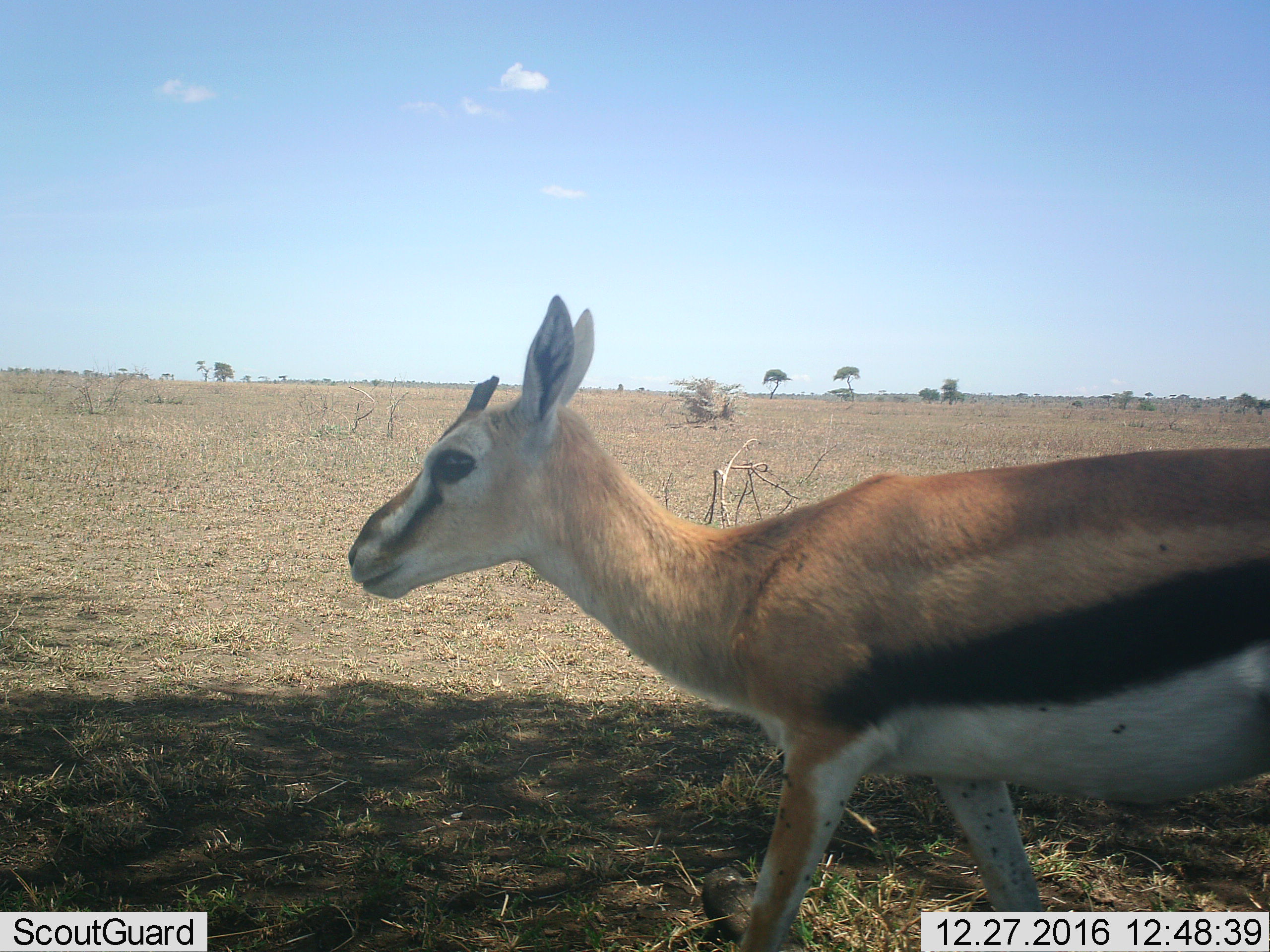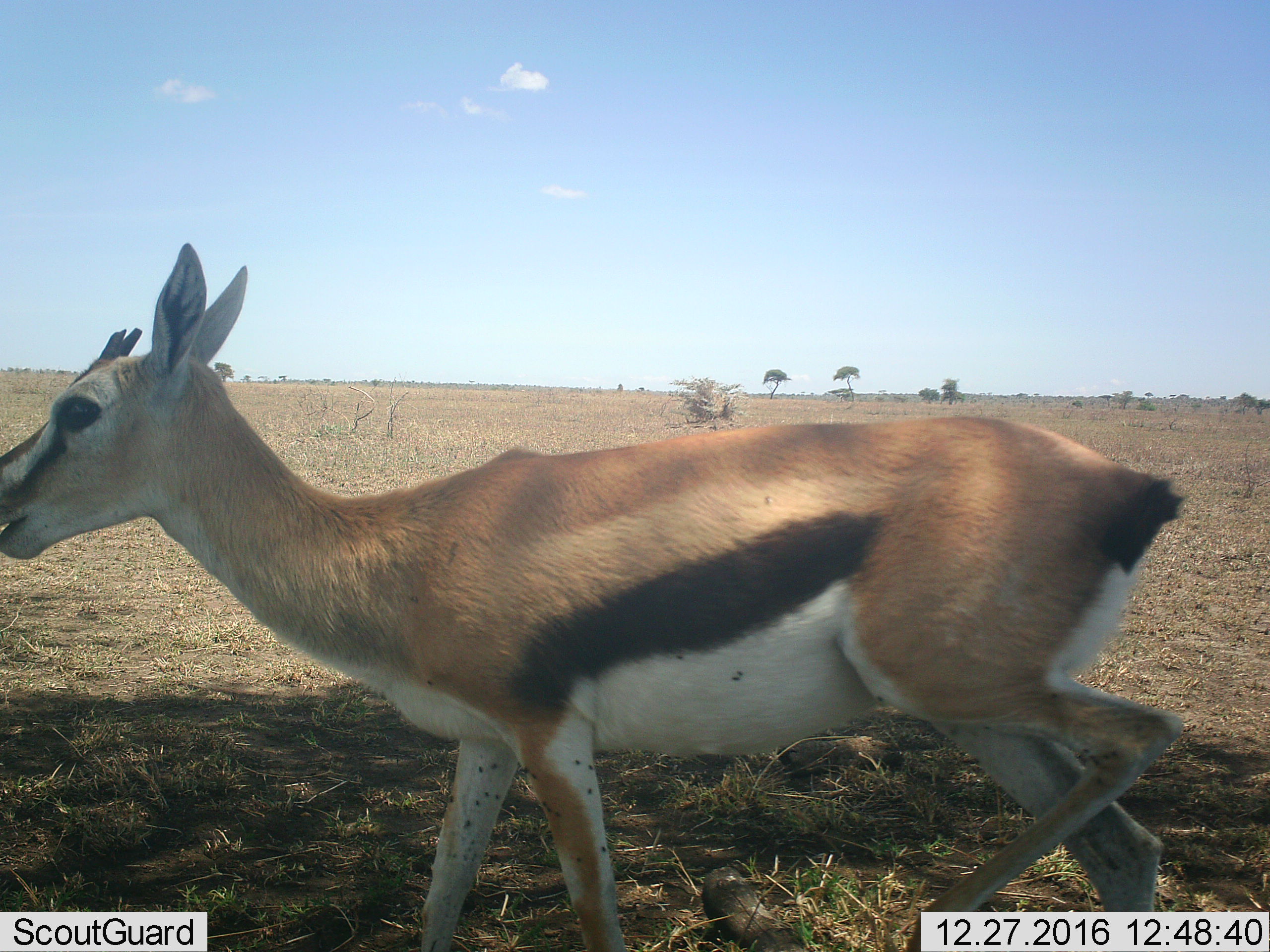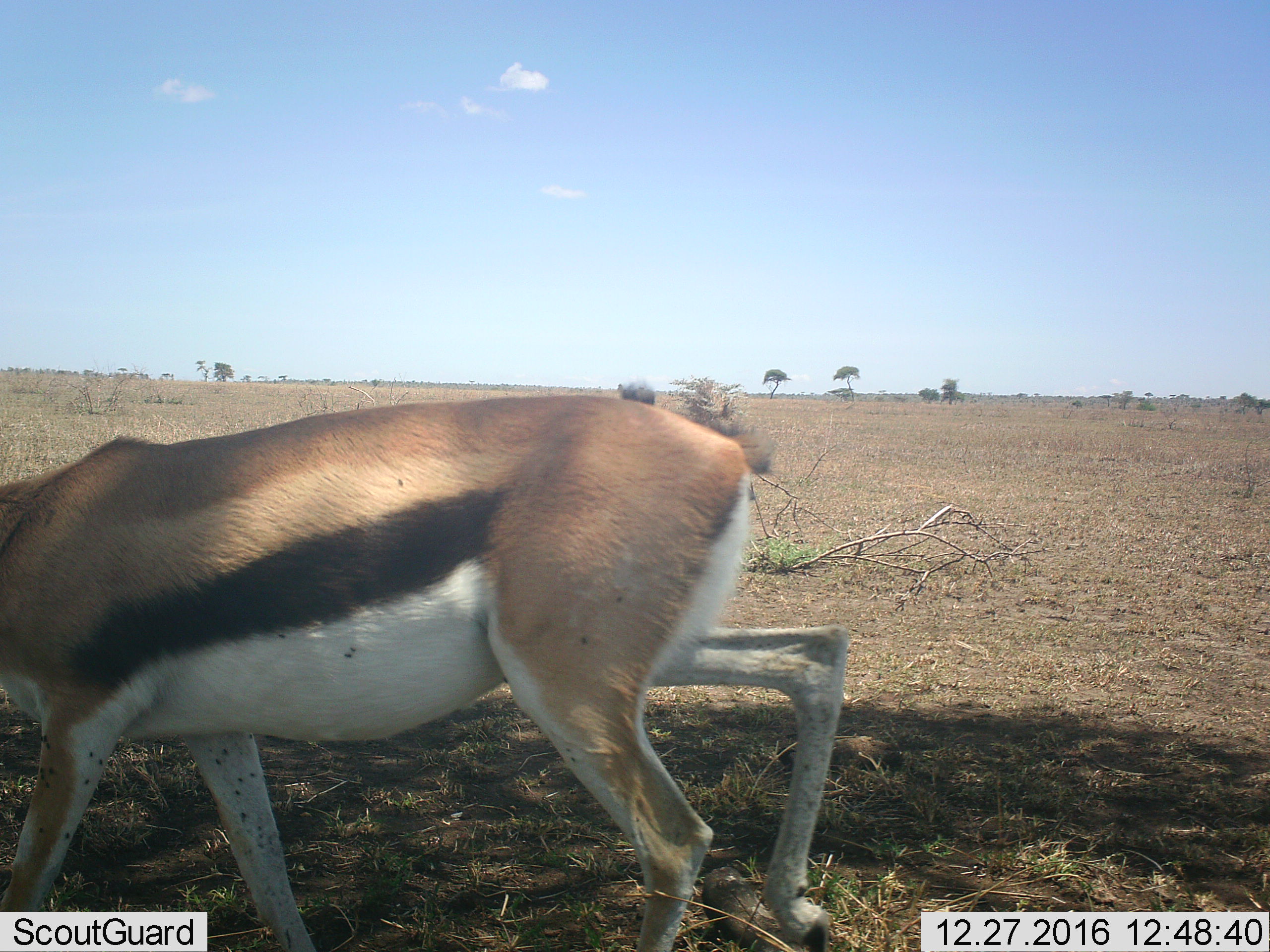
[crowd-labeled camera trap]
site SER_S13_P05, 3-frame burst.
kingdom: Animalia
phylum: Chordata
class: Mammalia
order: Artiodactyla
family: Bovidae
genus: Eudorcas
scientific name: Eudorcas thomsonii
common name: thomson's gazelle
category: gazellethomsons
Gazellethomsons (thomson's gazelle) (Eudorcas thomsonii), count 1. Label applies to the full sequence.